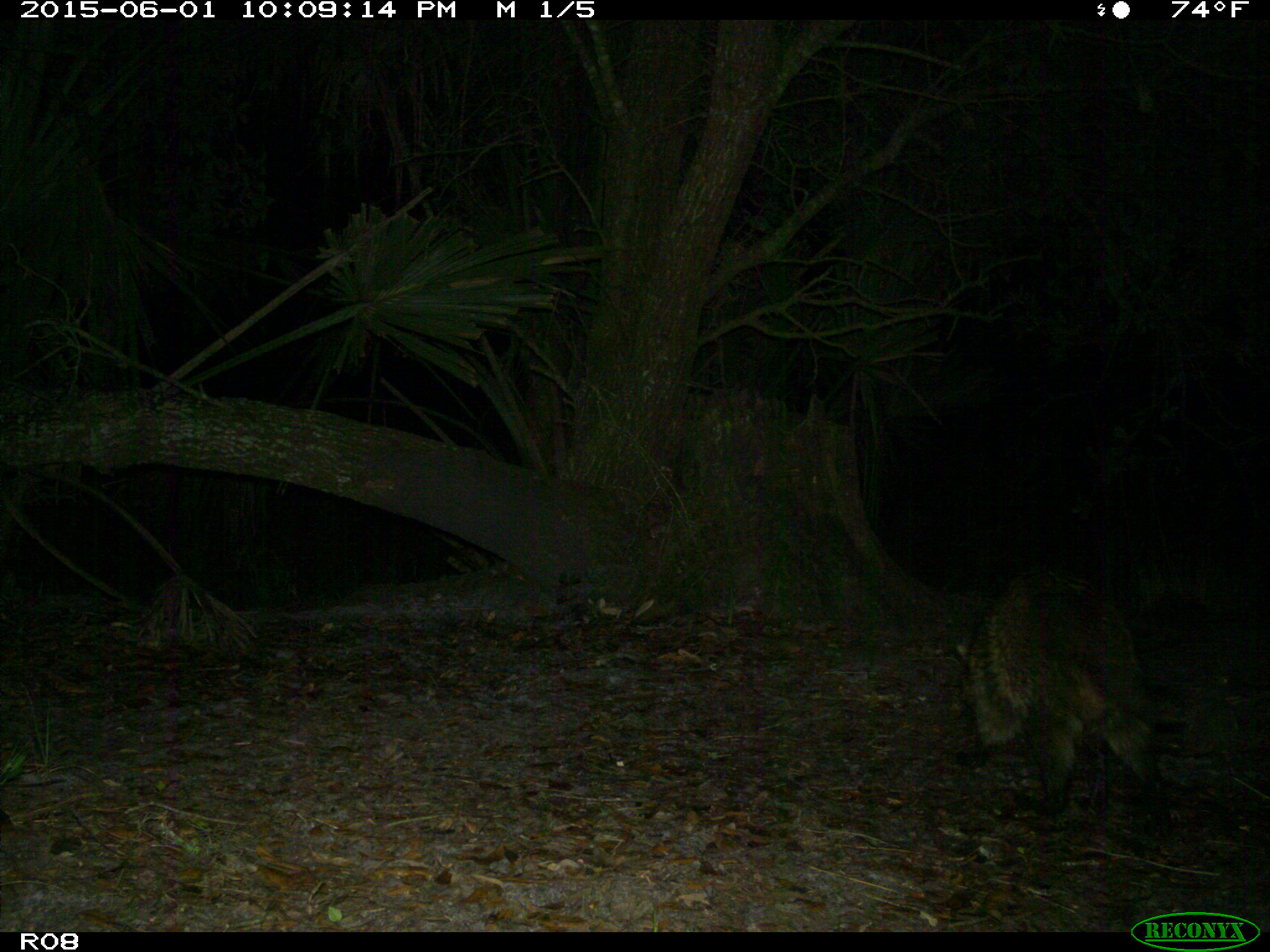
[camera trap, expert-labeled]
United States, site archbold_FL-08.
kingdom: Animalia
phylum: Chordata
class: Mammalia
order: Carnivora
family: Procyonidae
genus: Procyon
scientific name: Procyon lotor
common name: common raccoon